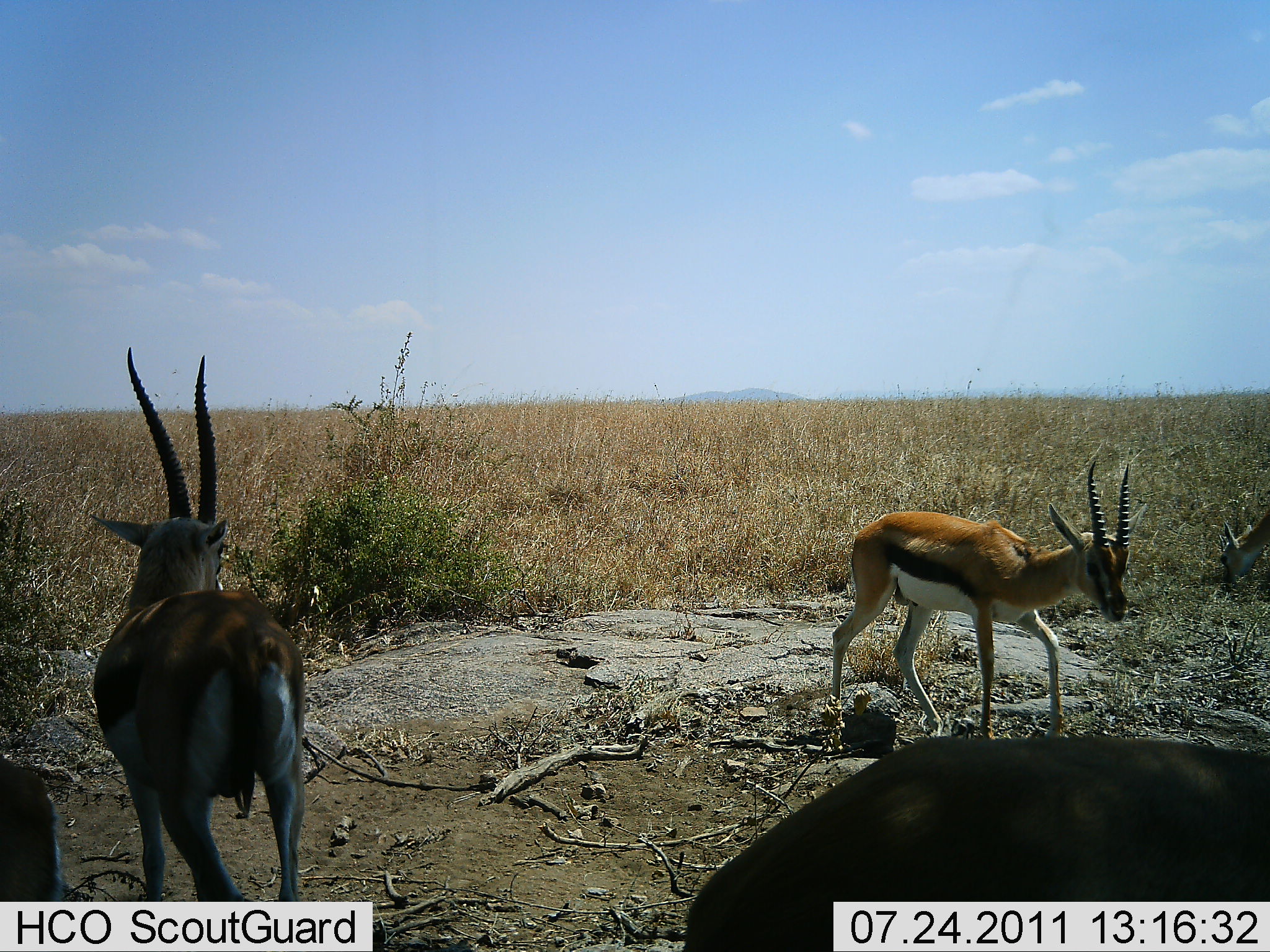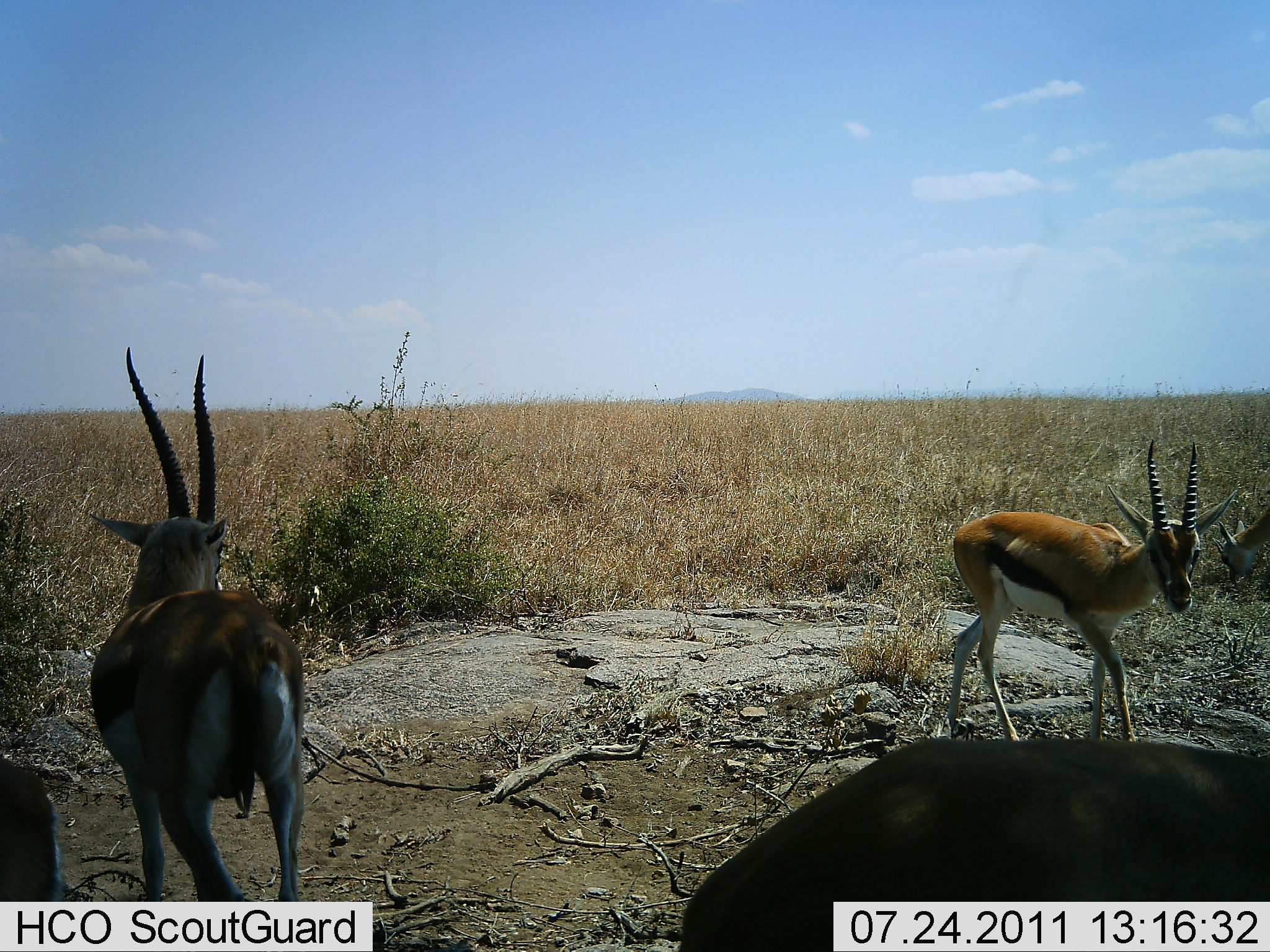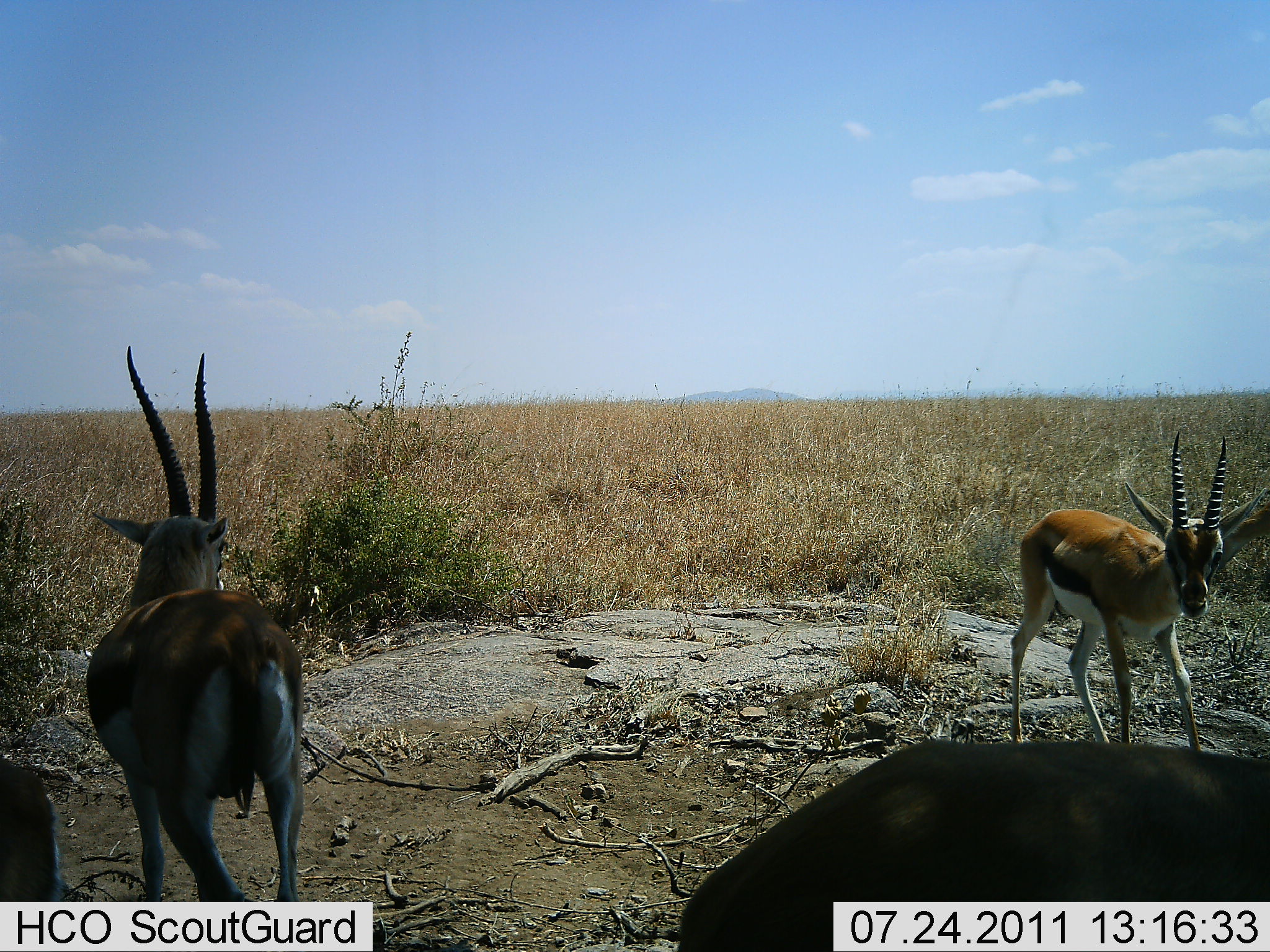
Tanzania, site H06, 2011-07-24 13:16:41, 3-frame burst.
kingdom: Animalia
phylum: Chordata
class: Mammalia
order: Artiodactyla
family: Bovidae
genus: Eudorcas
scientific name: Eudorcas thomsonii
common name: thomson's gazelle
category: gazellethomsons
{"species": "gazellethomsons (thomson's gazelle) (Eudorcas thomsonii)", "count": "4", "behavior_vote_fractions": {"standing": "80%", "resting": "10%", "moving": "90%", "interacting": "0%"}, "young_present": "0%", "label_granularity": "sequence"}